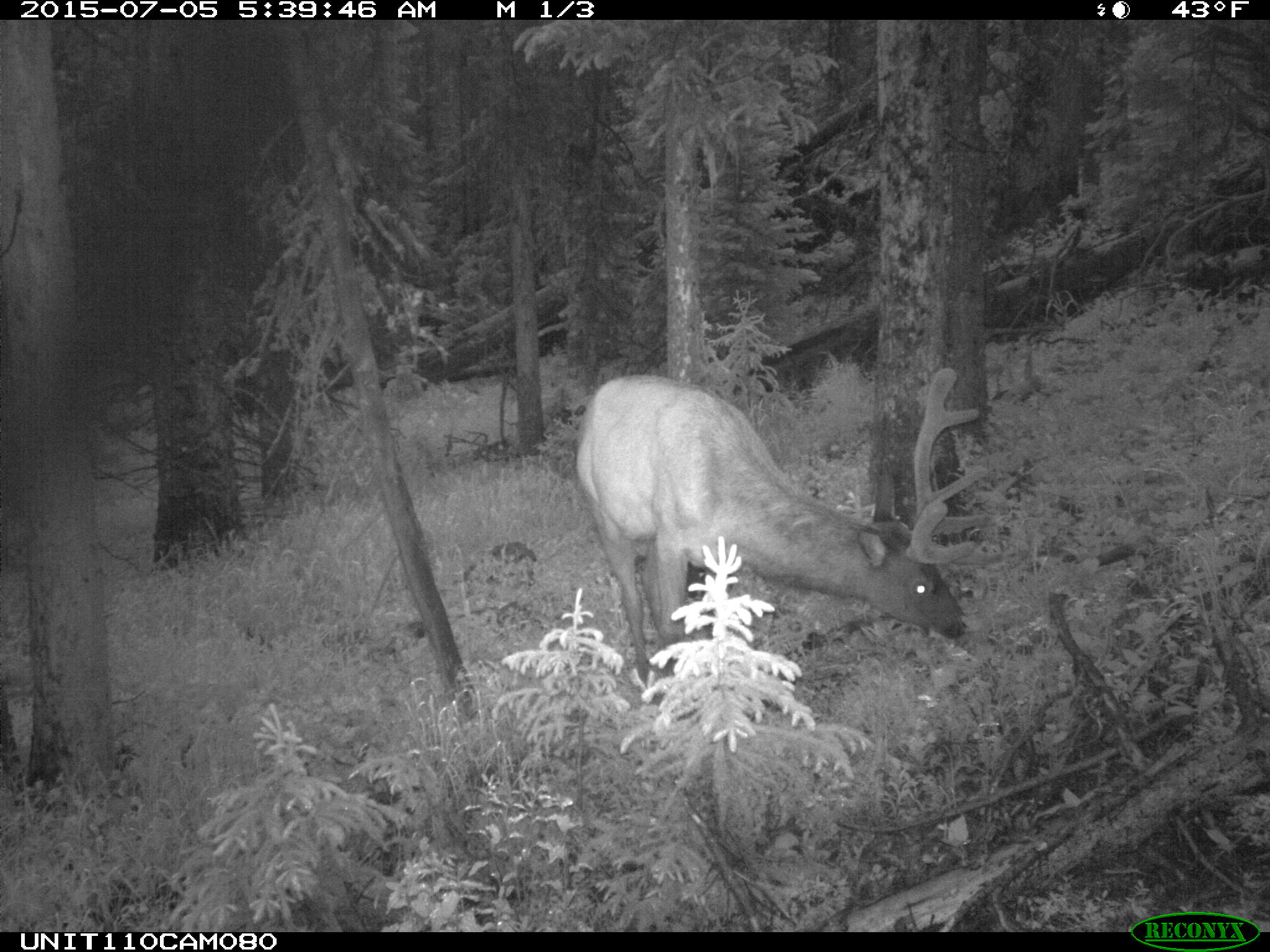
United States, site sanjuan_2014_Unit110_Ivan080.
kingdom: Animalia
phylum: Chordata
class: Mammalia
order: Artiodactyla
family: Cervidae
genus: Cervus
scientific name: Cervus elaphus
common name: red deer